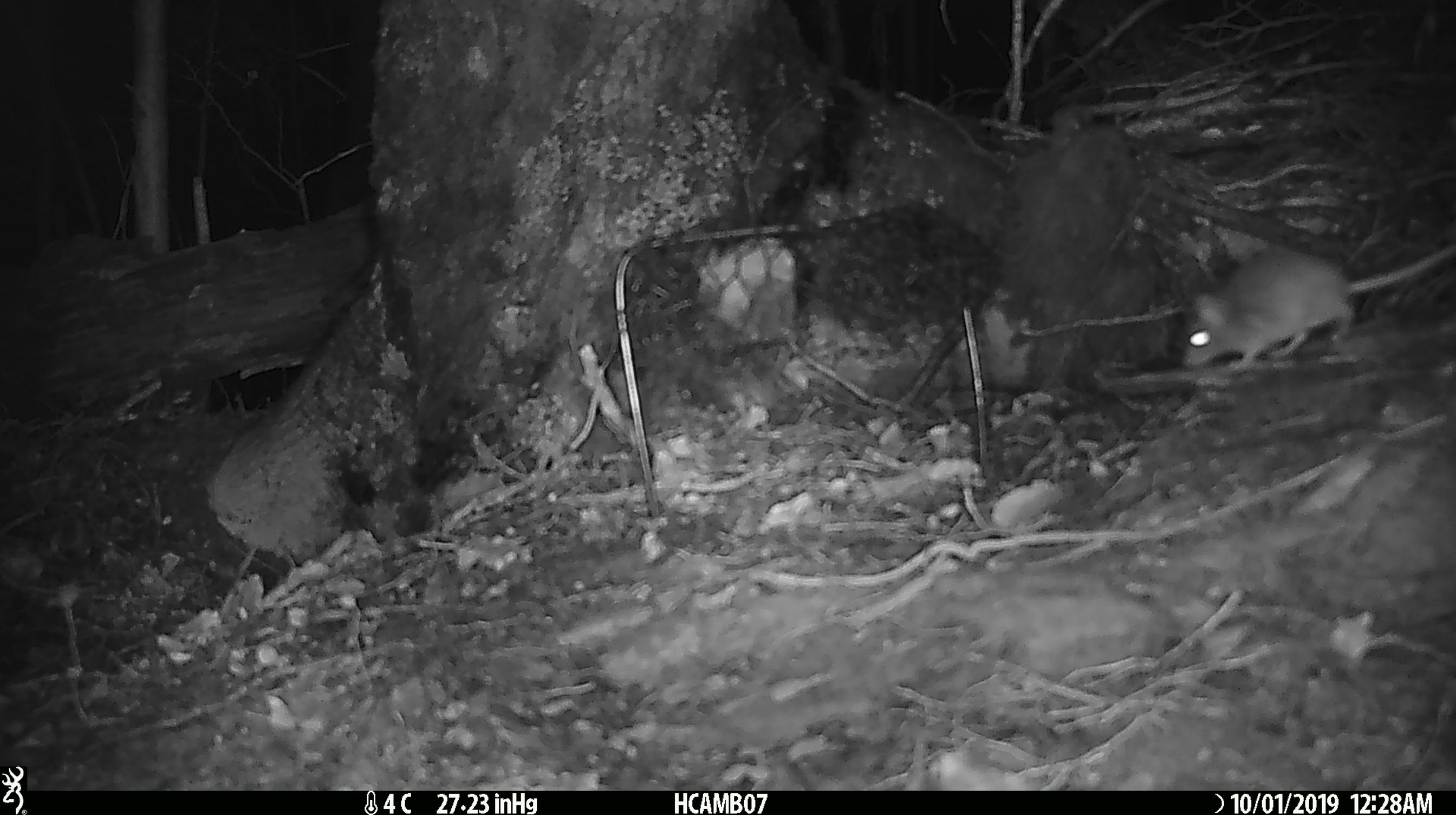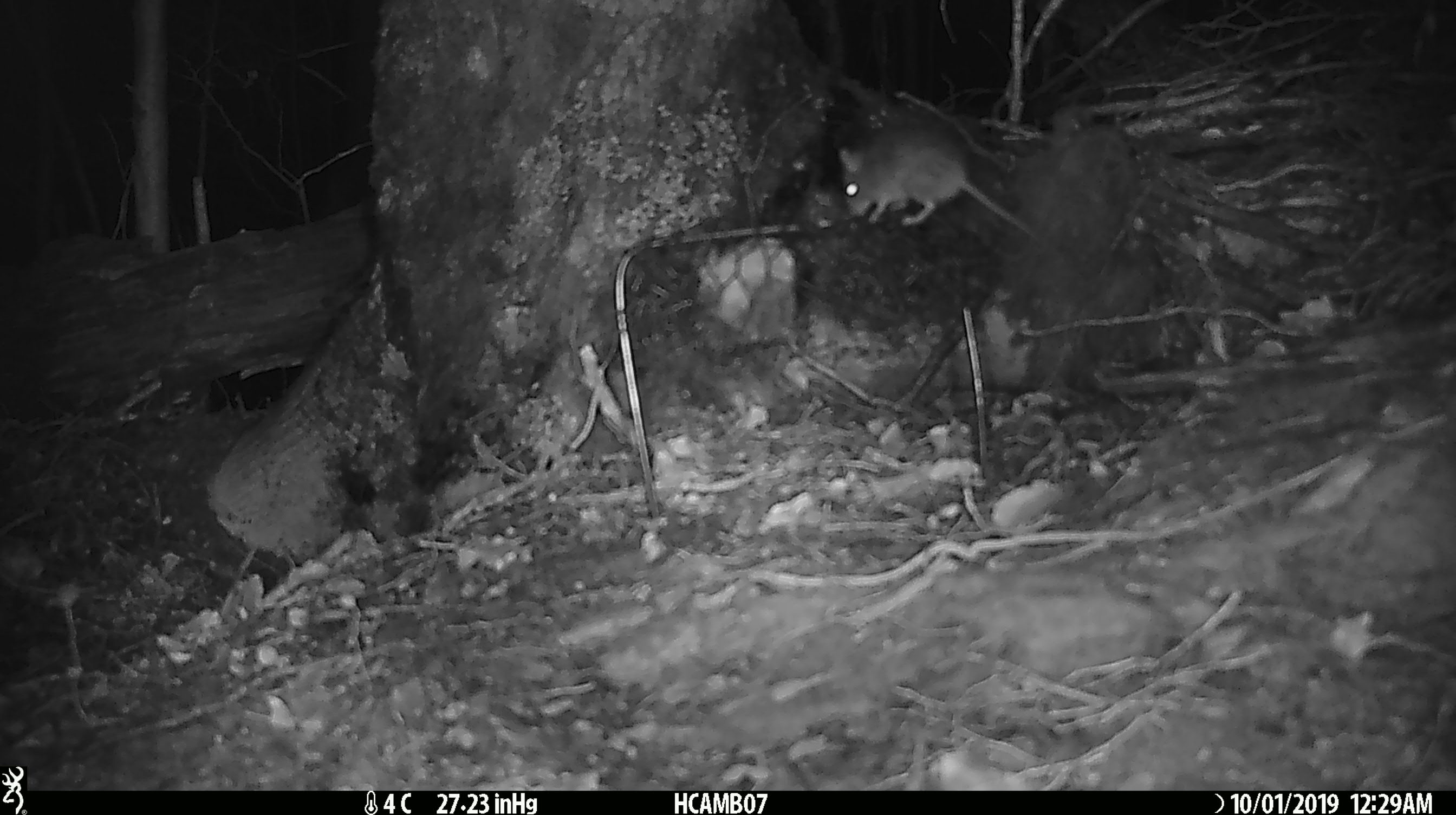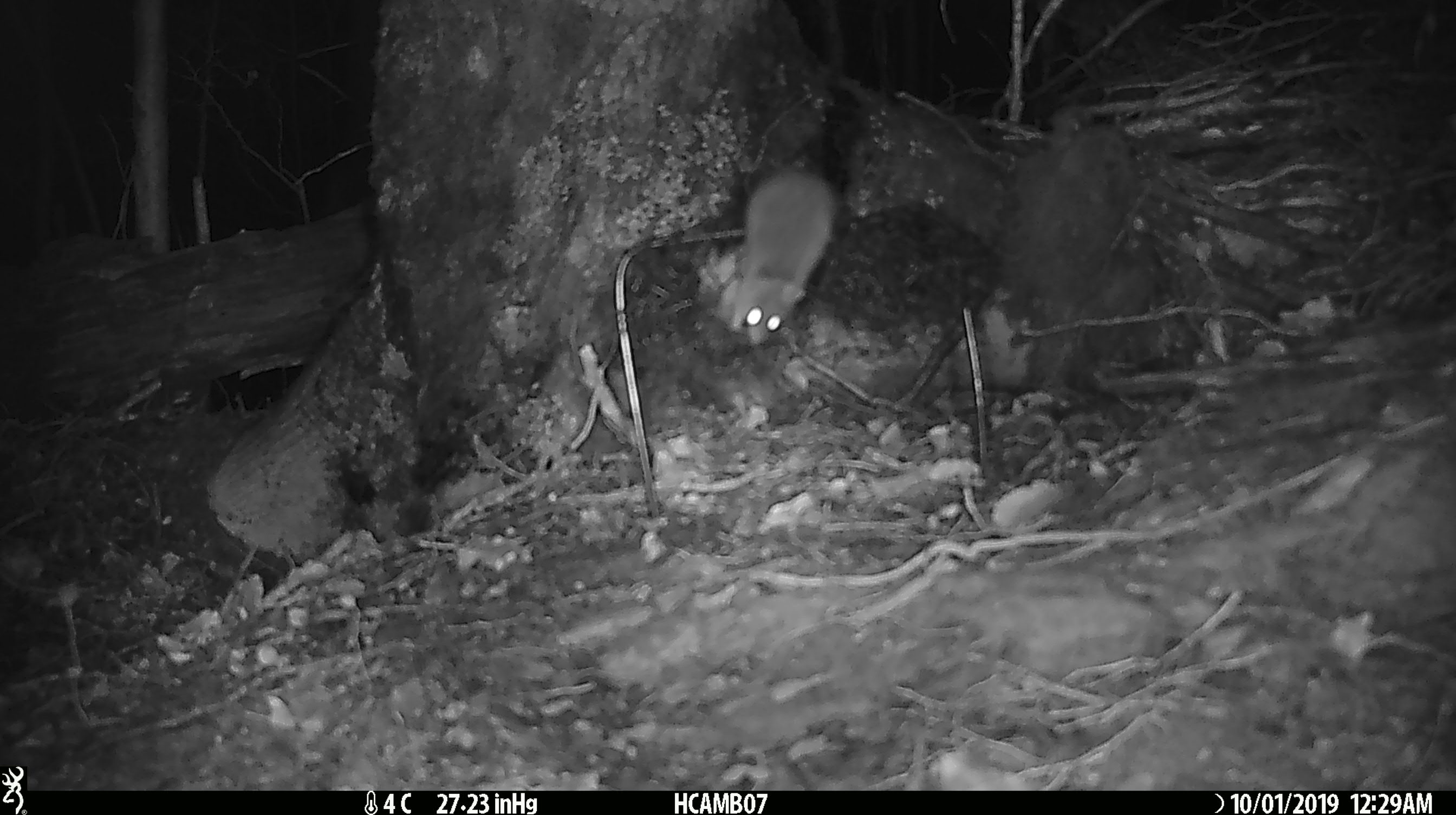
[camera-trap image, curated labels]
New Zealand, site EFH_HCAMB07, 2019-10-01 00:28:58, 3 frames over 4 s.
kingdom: Animalia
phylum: Chordata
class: Mammalia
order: Rodentia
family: Muridae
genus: Mus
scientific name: Mus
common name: mouse